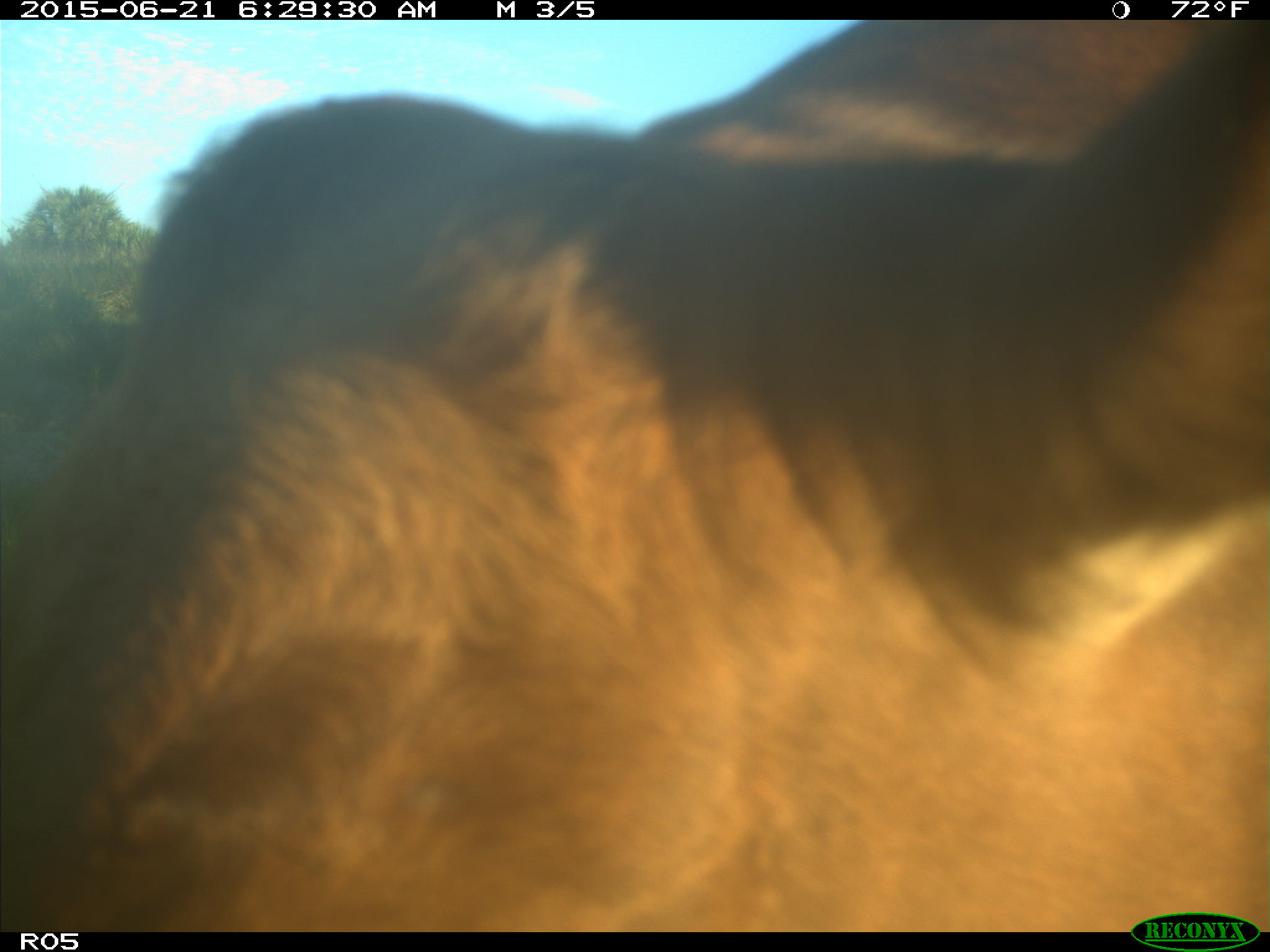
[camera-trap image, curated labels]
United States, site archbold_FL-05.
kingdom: Animalia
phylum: Chordata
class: Mammalia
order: Artiodactyla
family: Bovidae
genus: Bos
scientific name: Bos taurus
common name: domestic cow